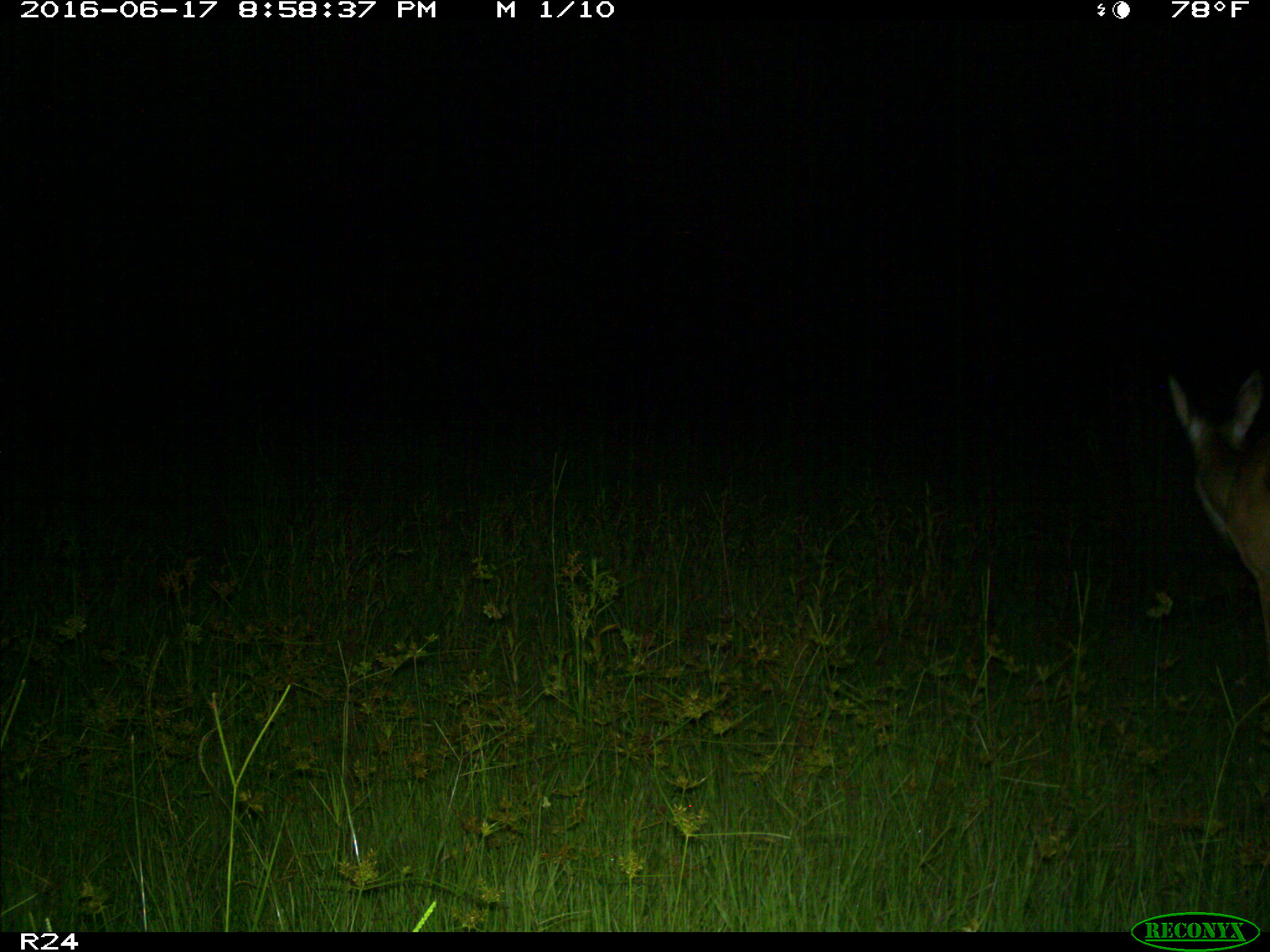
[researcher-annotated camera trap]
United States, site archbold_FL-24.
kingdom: Animalia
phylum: Chordata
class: Mammalia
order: Artiodactyla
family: Cervidae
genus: Odocoileus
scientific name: Odocoileus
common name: deer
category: unidentified deer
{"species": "unidentified deer (deer) (Odocoileus)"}